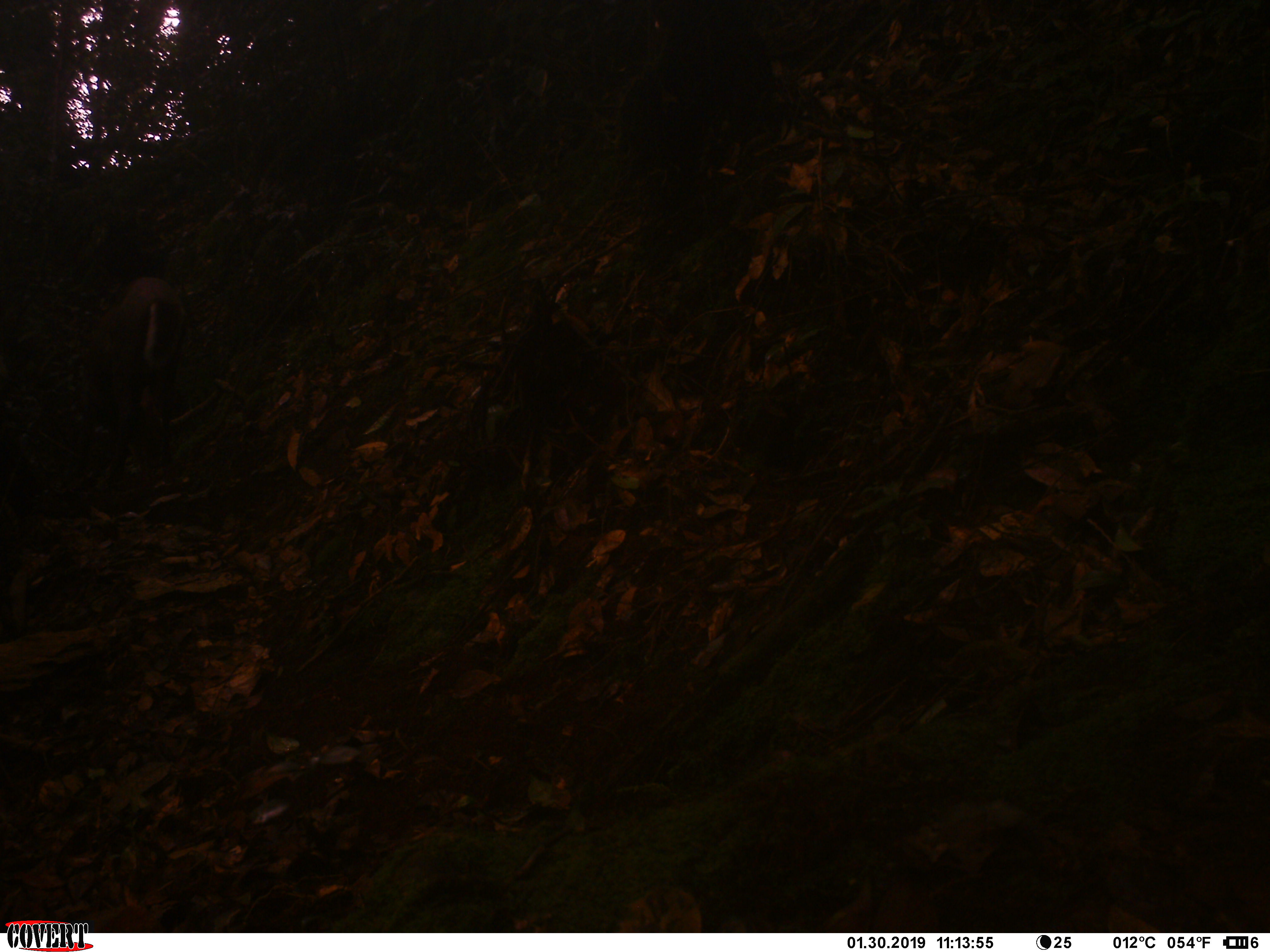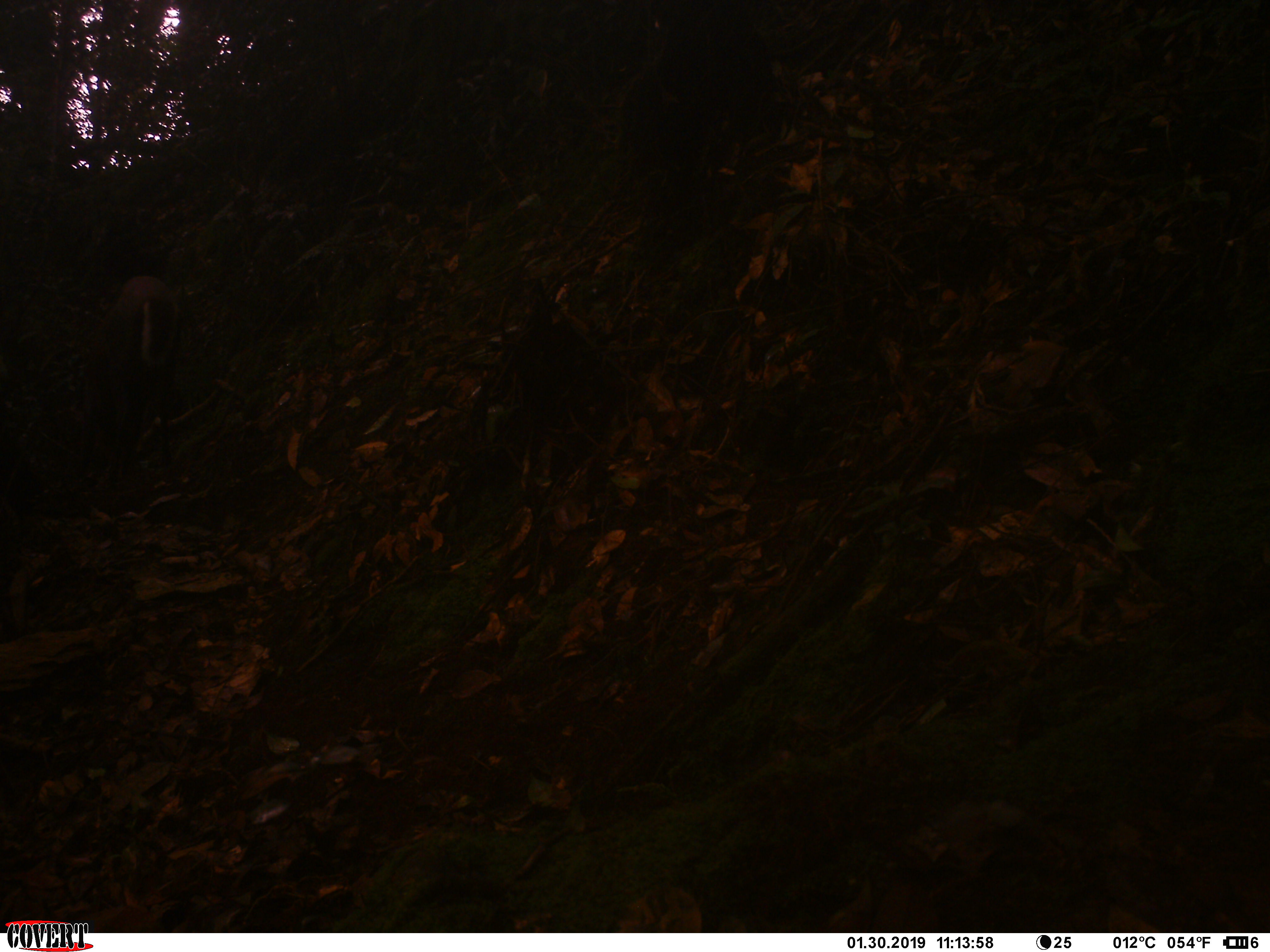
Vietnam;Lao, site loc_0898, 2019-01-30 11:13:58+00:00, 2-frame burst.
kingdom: Animalia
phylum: Chordata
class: Mammalia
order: Artiodactyla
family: Cervidae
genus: Muntiacus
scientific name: Muntiacus rooseveltorum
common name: roosevelt's muntjac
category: roosevelts muntjac group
Roosevelts muntjac group (roosevelt's muntjac) (Muntiacus rooseveltorum). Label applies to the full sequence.